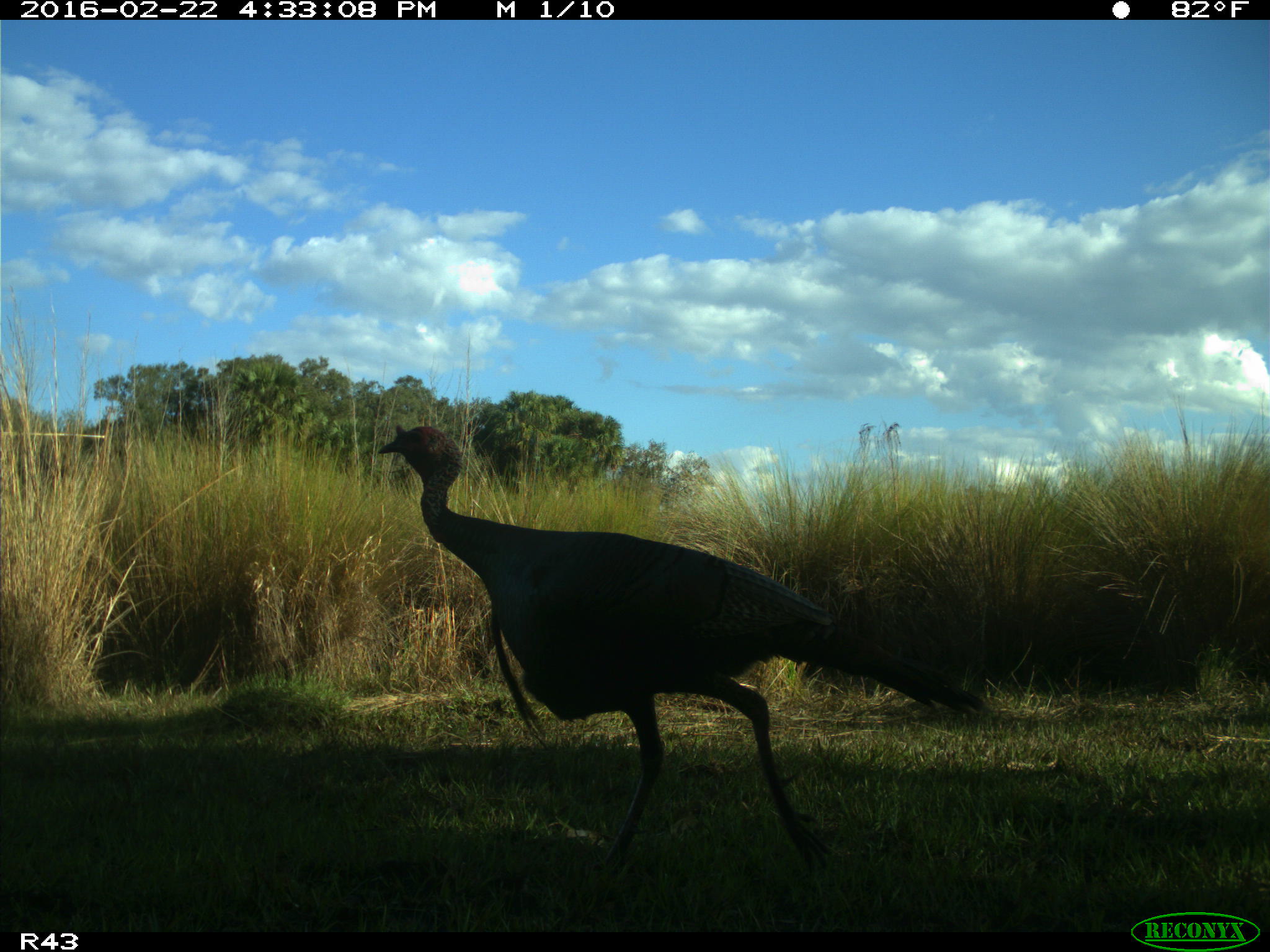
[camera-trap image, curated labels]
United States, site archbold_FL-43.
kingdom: Animalia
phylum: Chordata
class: Aves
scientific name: Aves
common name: birds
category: unidentified bird